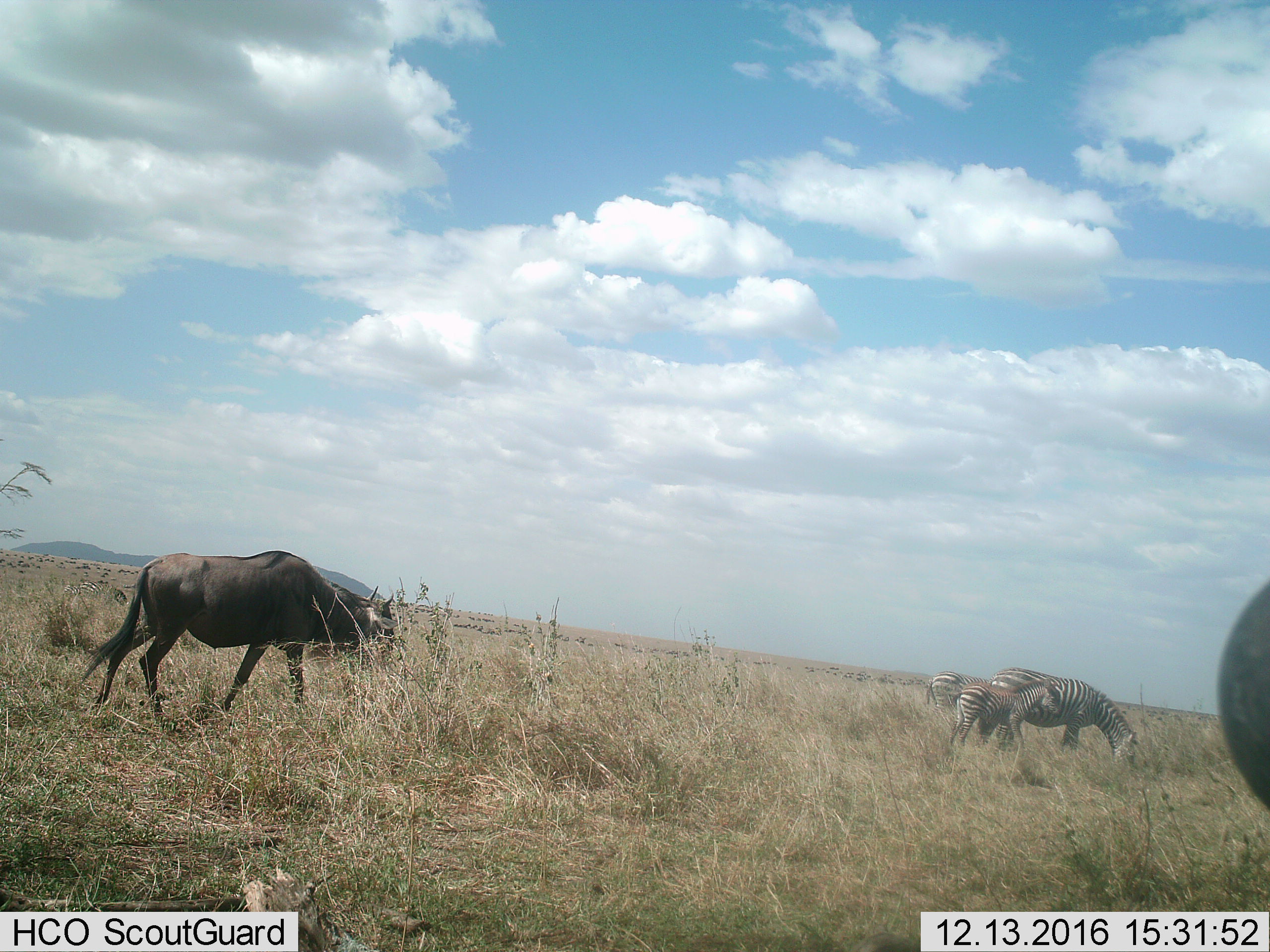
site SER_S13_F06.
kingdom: Animalia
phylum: Chordata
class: Mammalia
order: Artiodactyla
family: Bovidae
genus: Connochaetes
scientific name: Connochaetes taurinus taurinus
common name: blue wildebeest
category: wildebeestblue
Wildebeestblue (blue wildebeest) (Connochaetes taurinus taurinus), count 1. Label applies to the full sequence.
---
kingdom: Animalia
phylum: Chordata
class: Mammalia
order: Perissodactyla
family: Equidae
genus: Equus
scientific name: Equus quagga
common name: plains zebra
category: zebraplains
Zebraplains (plains zebra) (Equus quagga), count 3. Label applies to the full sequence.